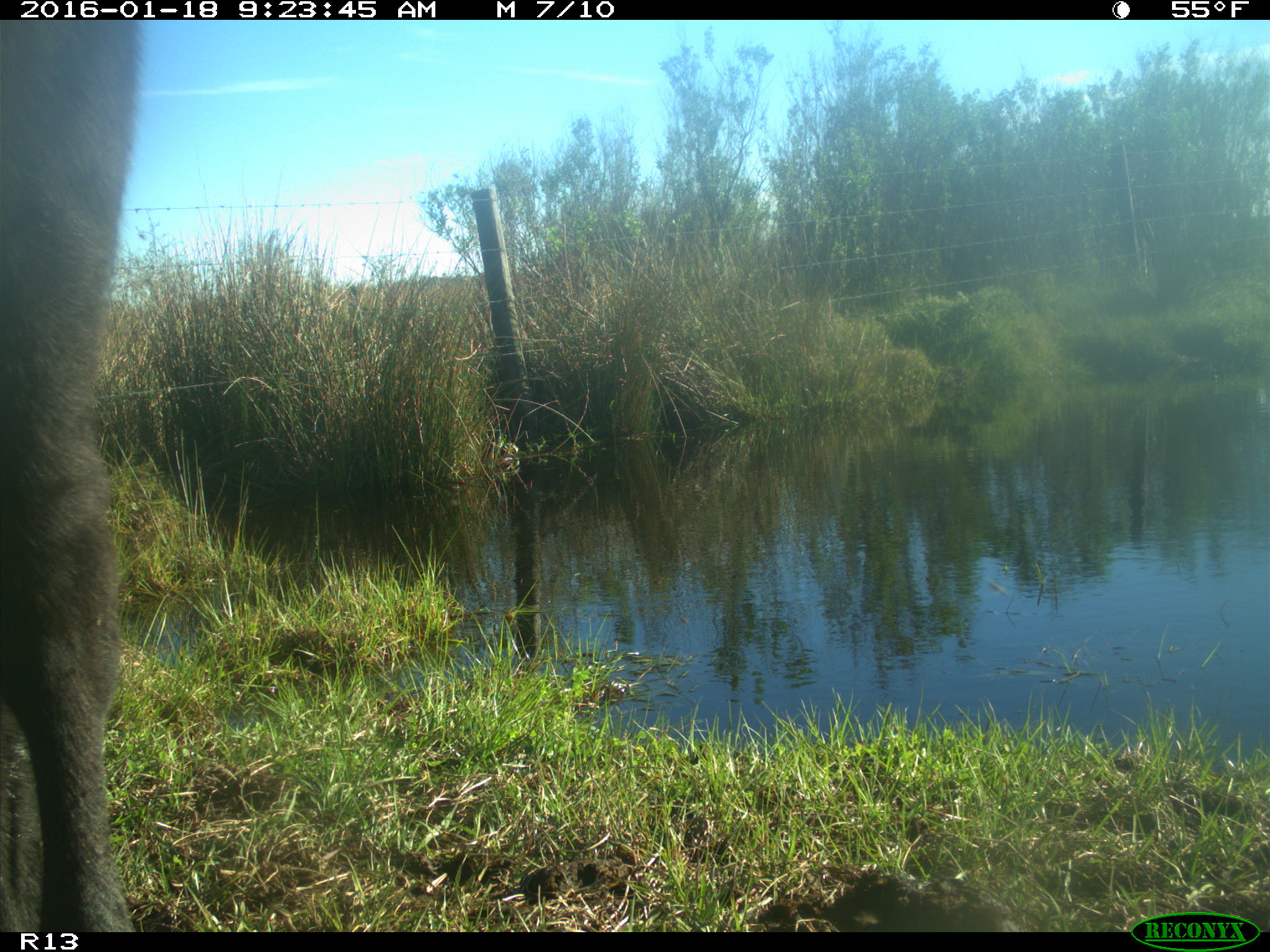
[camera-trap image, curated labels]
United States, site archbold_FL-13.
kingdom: Animalia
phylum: Chordata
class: Mammalia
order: Artiodactyla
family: Bovidae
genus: Bos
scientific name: Bos taurus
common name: domestic cow